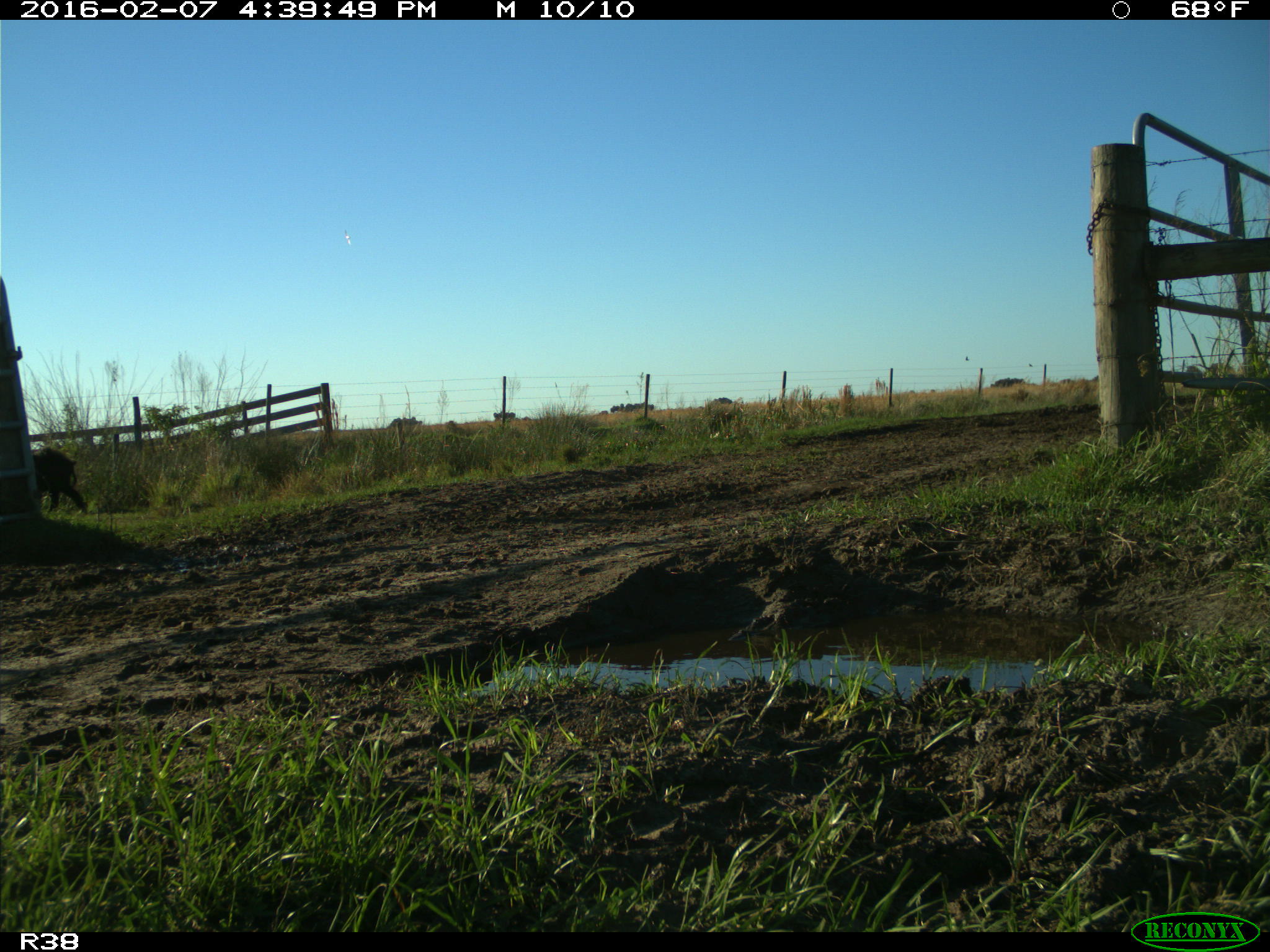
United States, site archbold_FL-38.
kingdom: Animalia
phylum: Chordata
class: Mammalia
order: Artiodactyla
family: Suidae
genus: Sus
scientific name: Sus scrofa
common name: wild boar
Sus scrofa (wild boar).